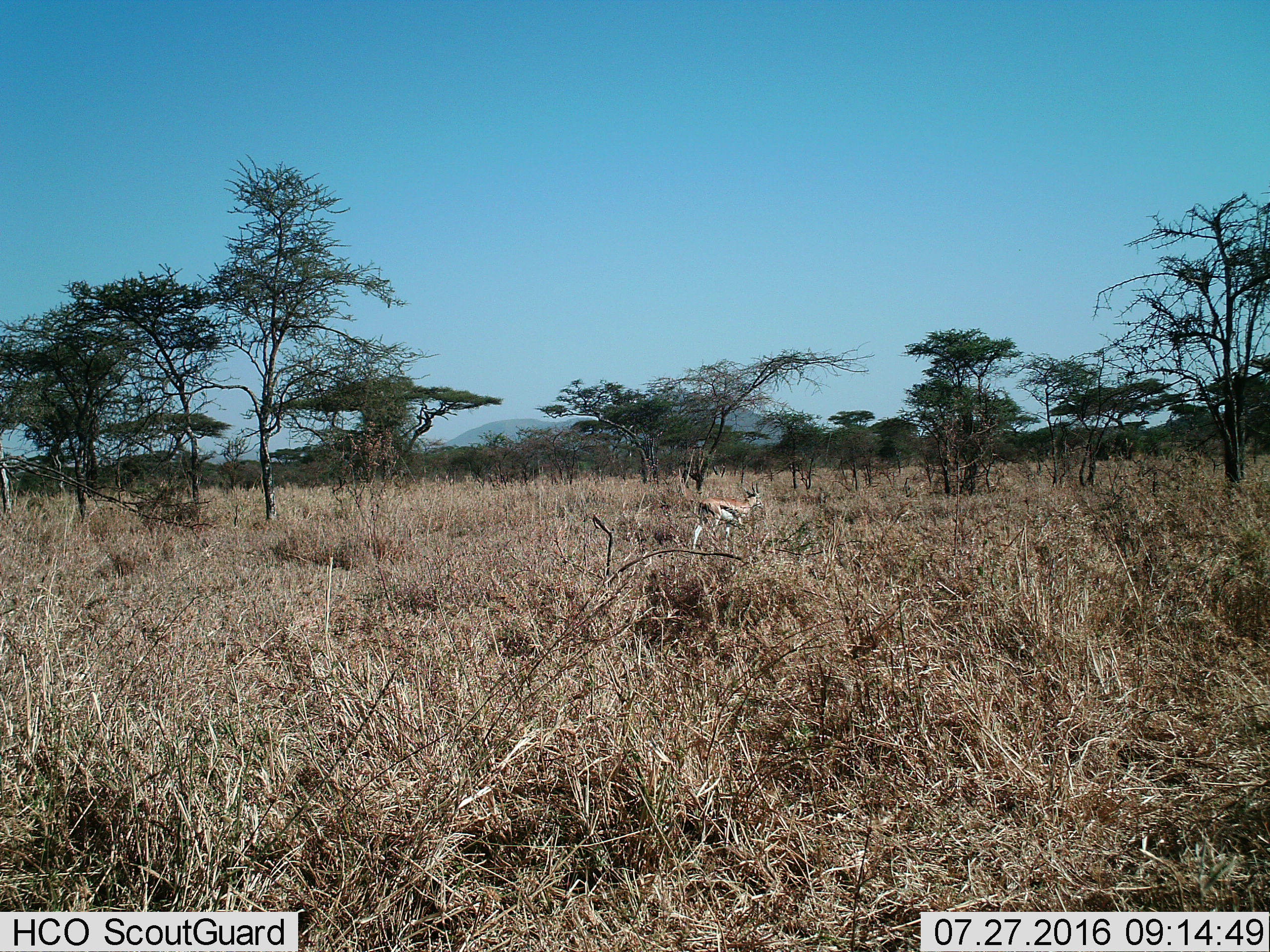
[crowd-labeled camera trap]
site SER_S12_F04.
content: unidentified animal